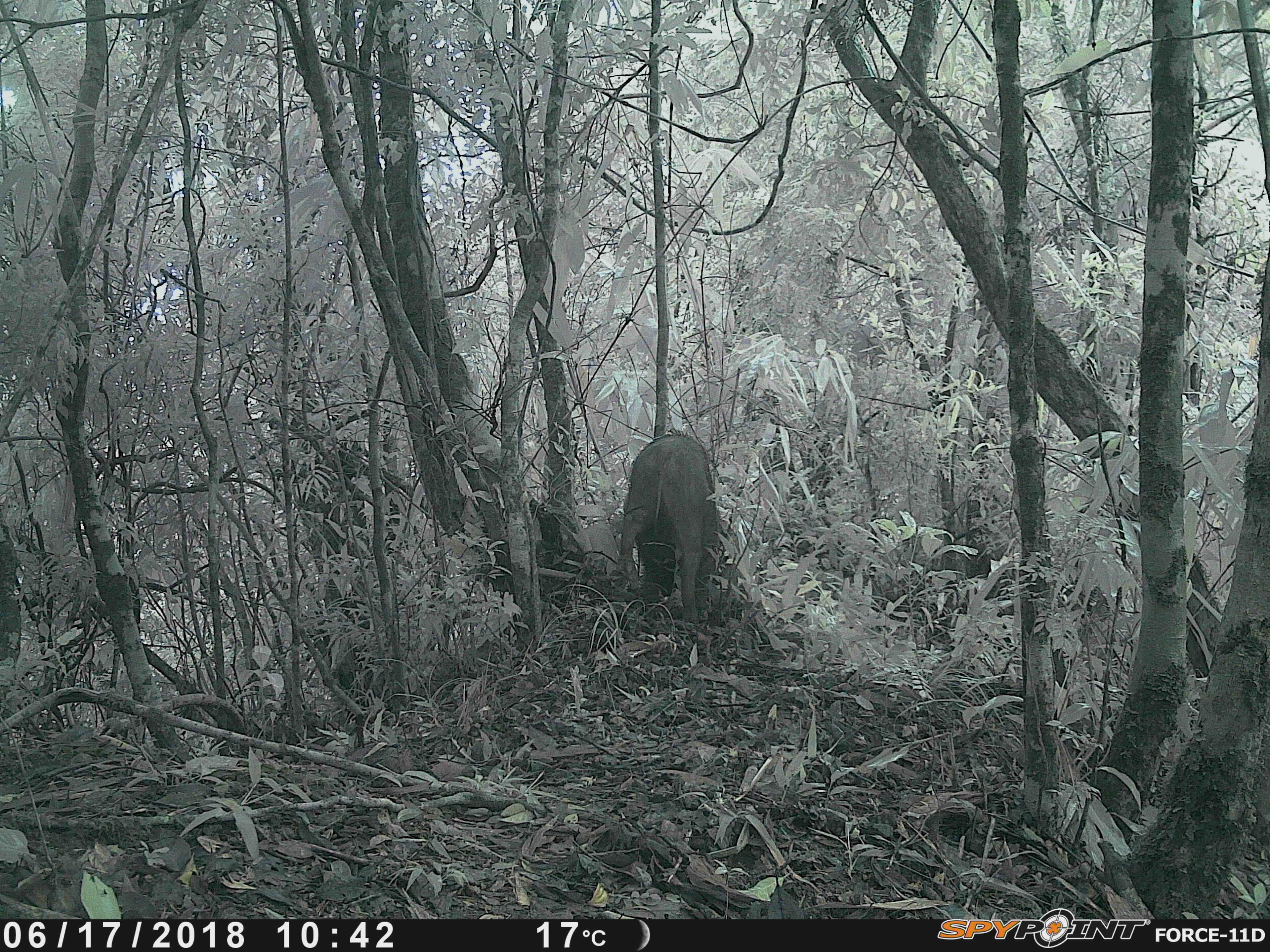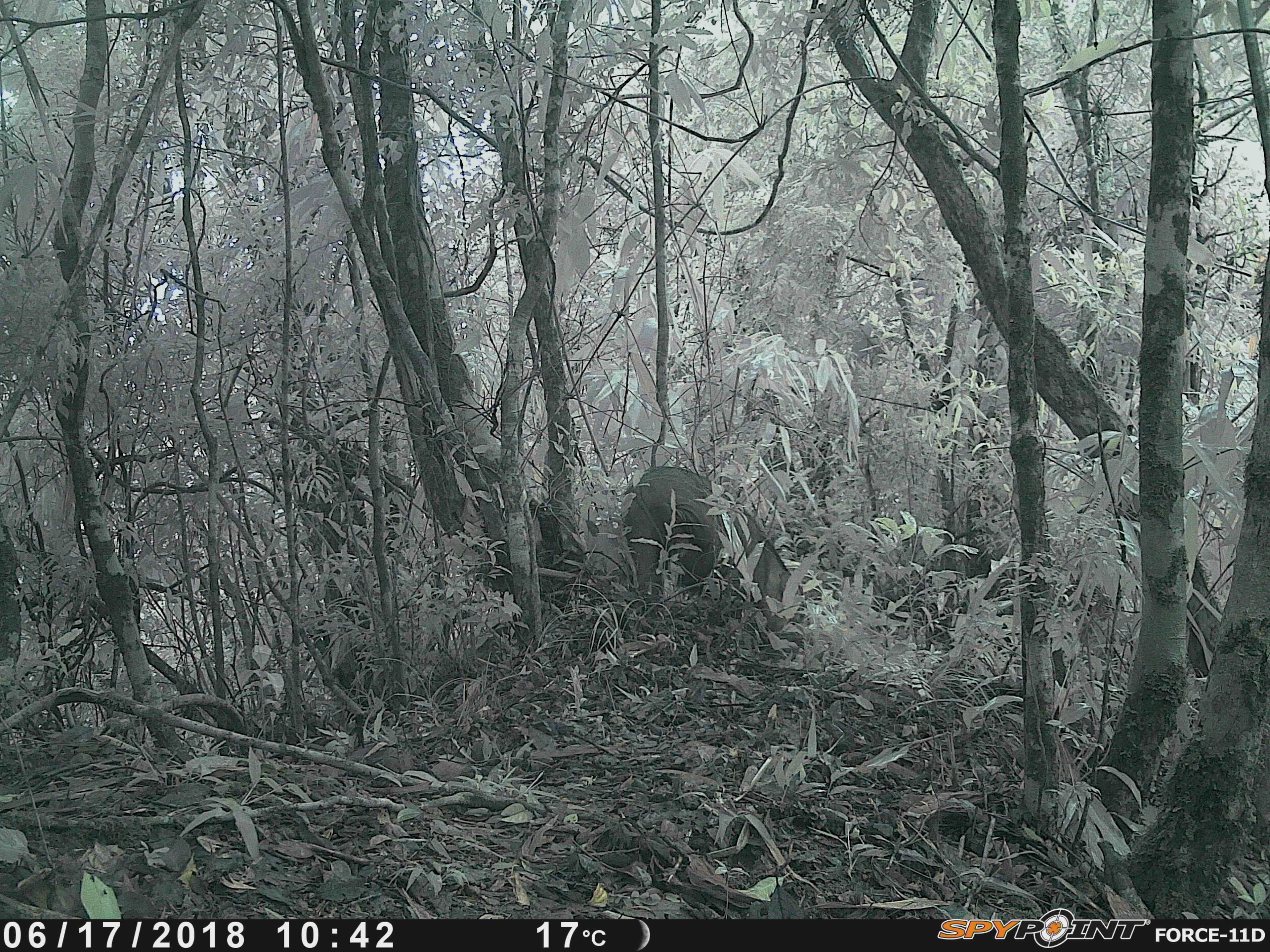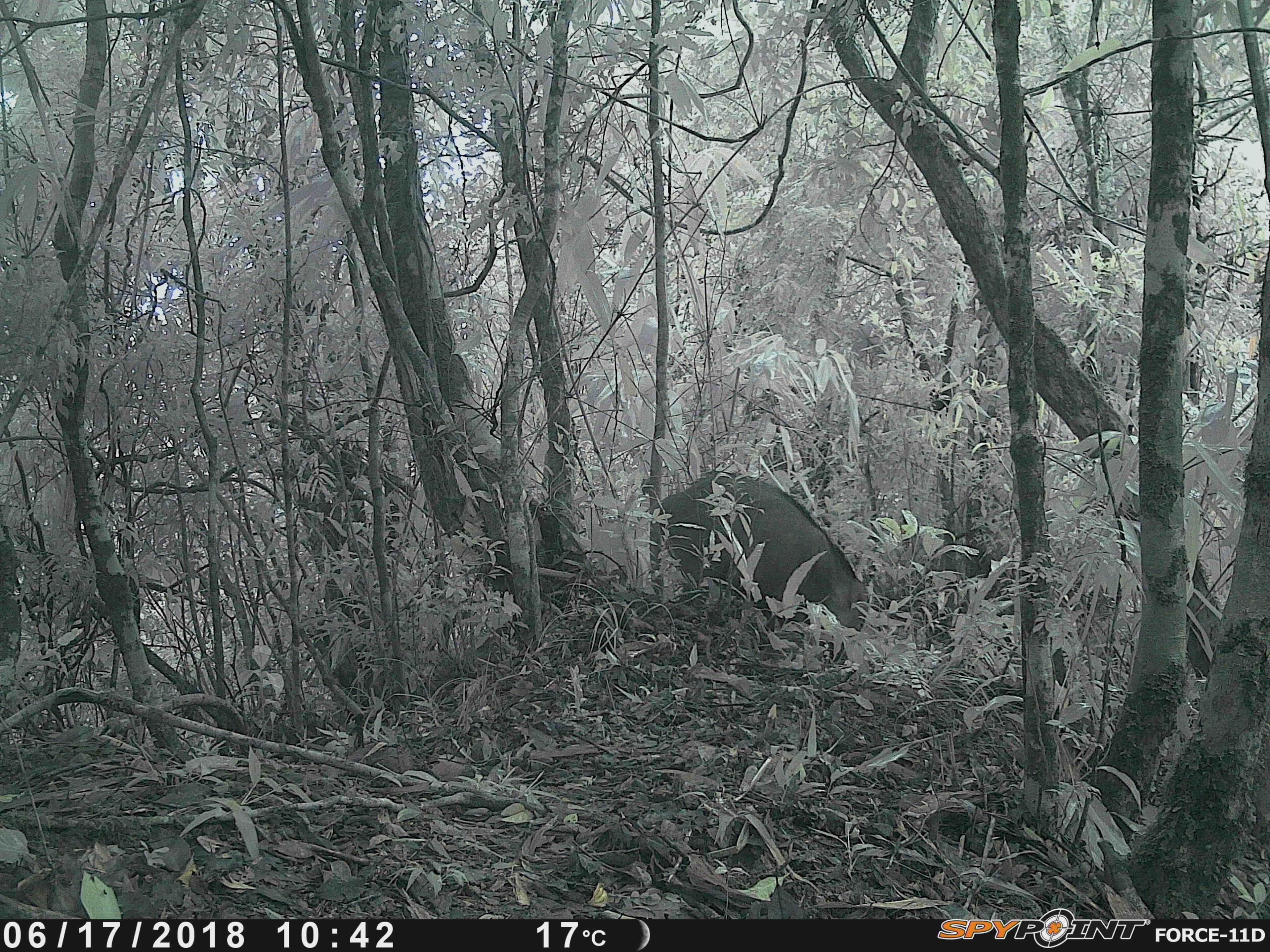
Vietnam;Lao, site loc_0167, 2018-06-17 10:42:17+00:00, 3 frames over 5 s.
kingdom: Animalia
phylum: Chordata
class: Mammalia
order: Artiodactyla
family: Suidae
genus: Sus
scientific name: Sus scrofa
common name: eurasian wild pig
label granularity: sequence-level